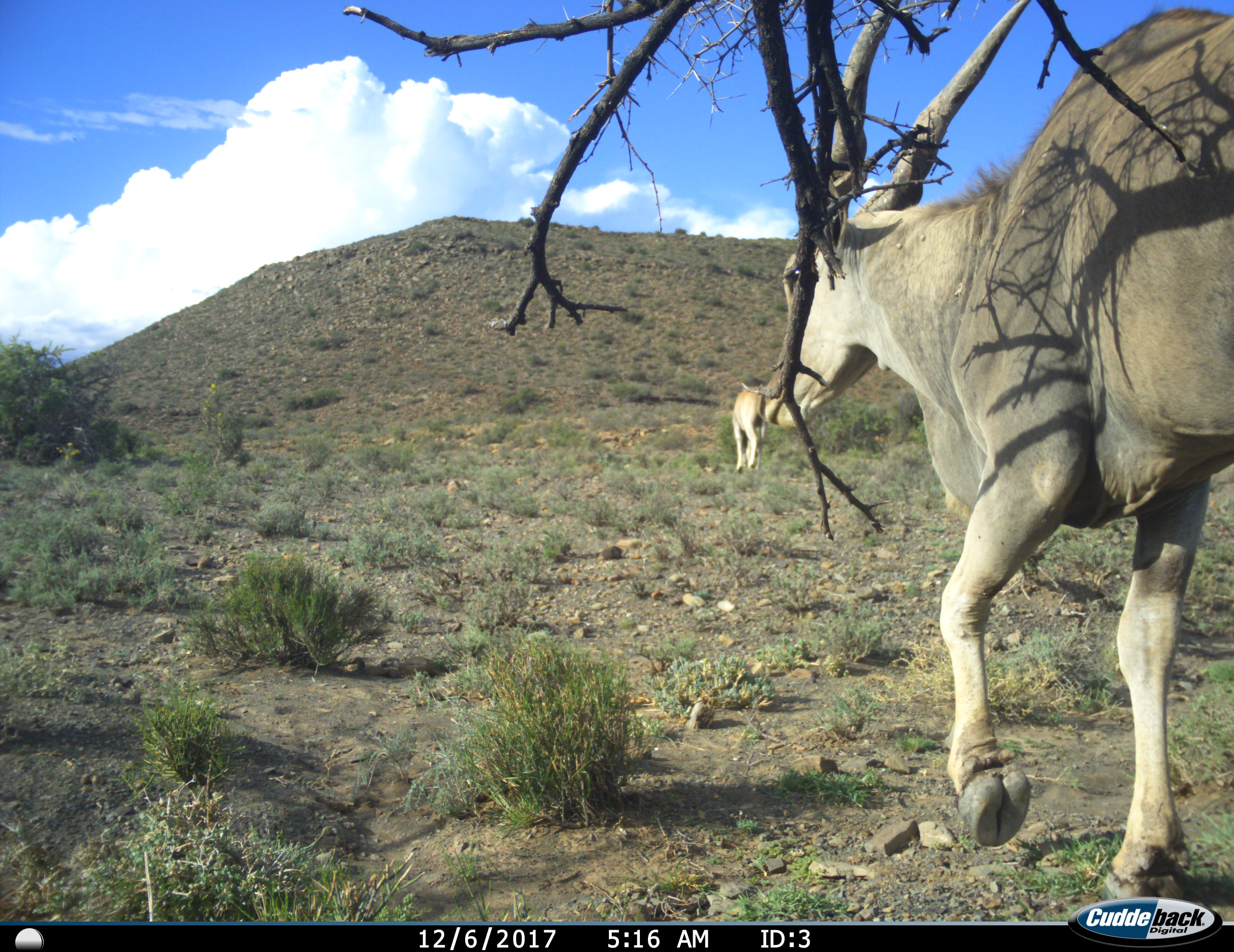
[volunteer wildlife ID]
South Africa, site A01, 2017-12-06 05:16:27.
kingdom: Animalia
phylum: Chordata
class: Mammalia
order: Artiodactyla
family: Bovidae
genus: Tragelaphus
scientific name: Tragelaphus oryx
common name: eland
Eland (Tragelaphus oryx), count 2. Behavior (volunteer vote fractions): standing 20%, resting 0%, moving 90%, interacting 0%. Young present (vote fraction): 10%. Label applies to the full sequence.